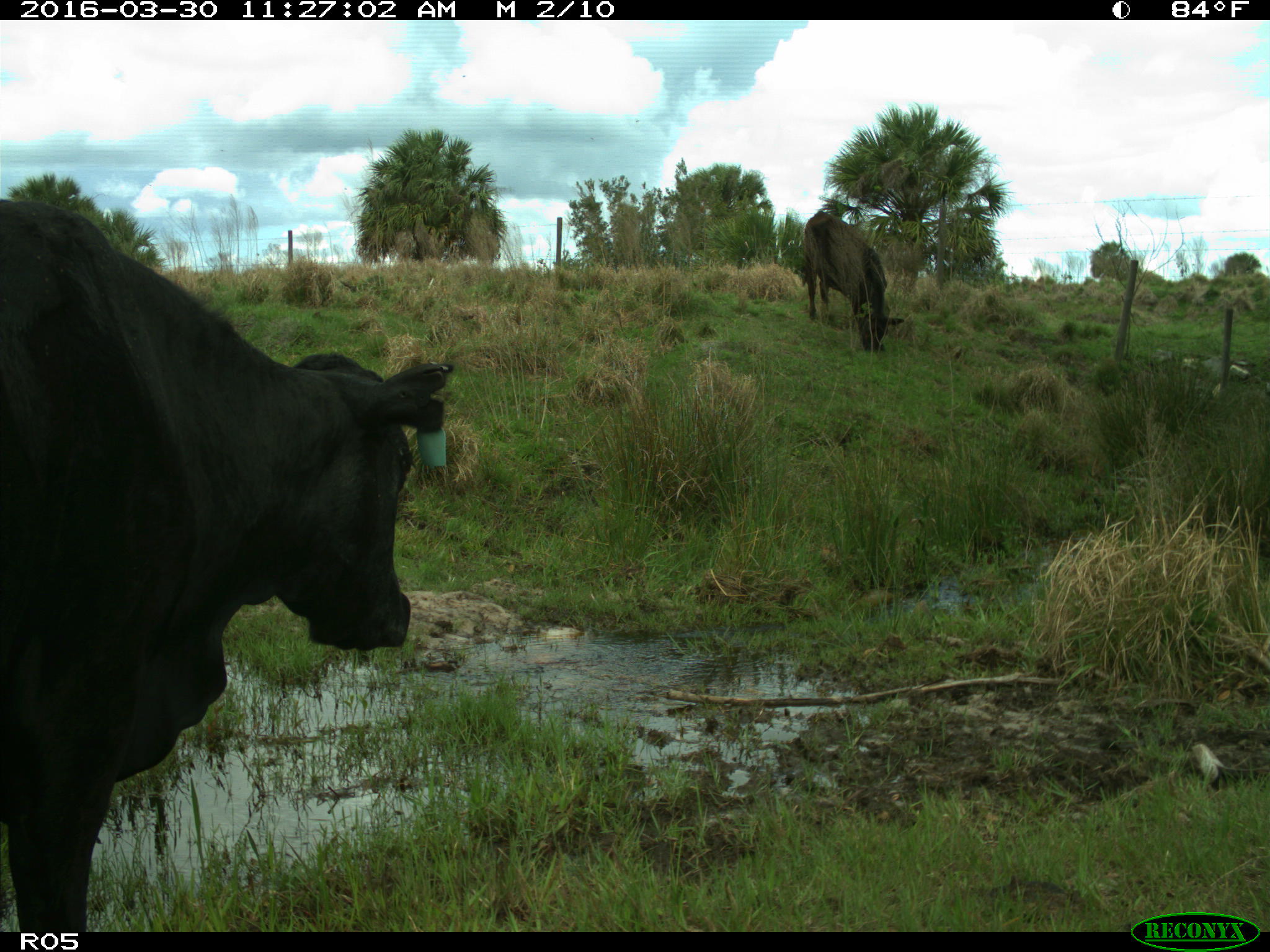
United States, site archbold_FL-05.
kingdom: Animalia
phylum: Chordata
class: Mammalia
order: Artiodactyla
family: Bovidae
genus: Bos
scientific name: Bos taurus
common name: domestic cow